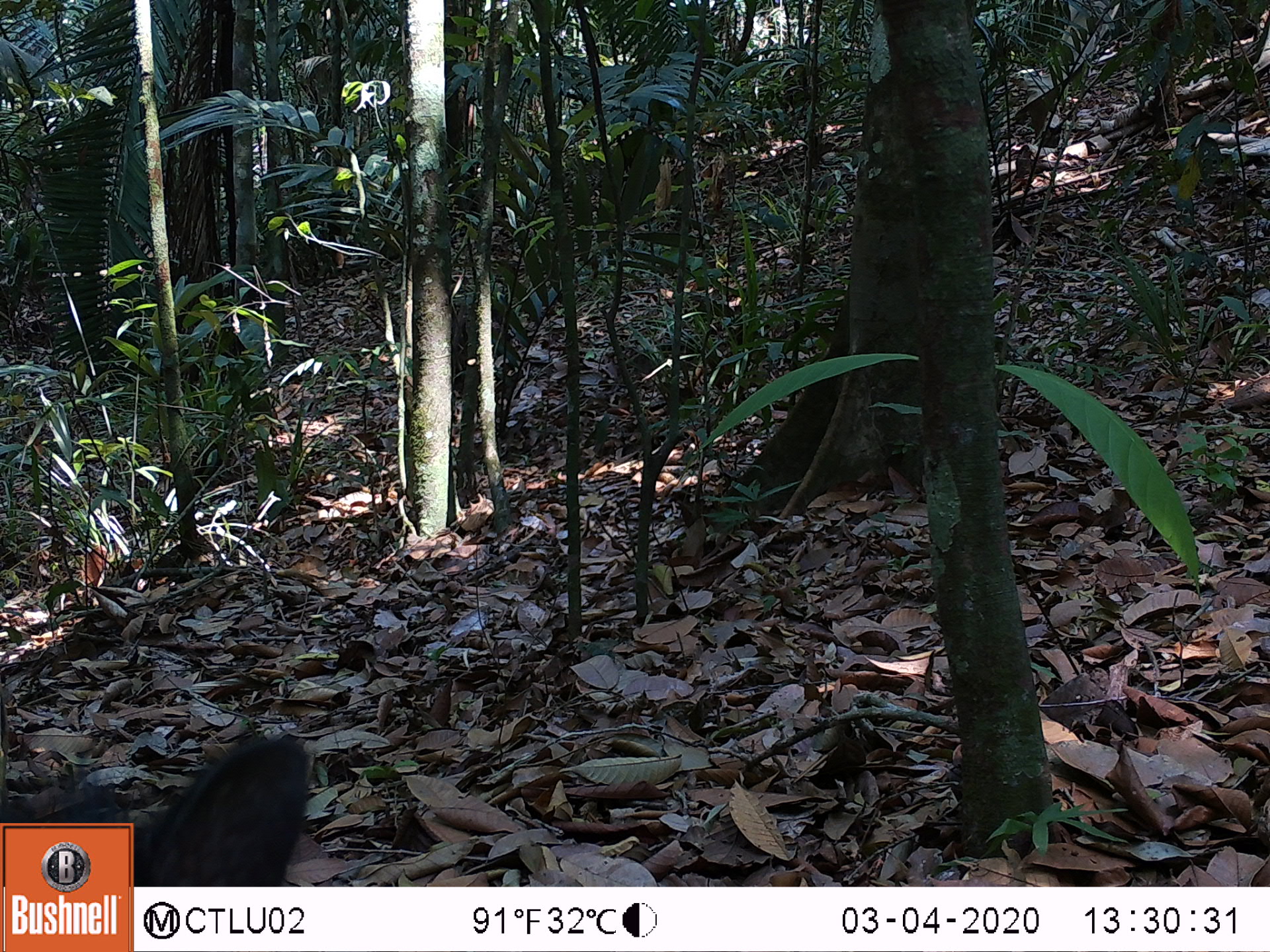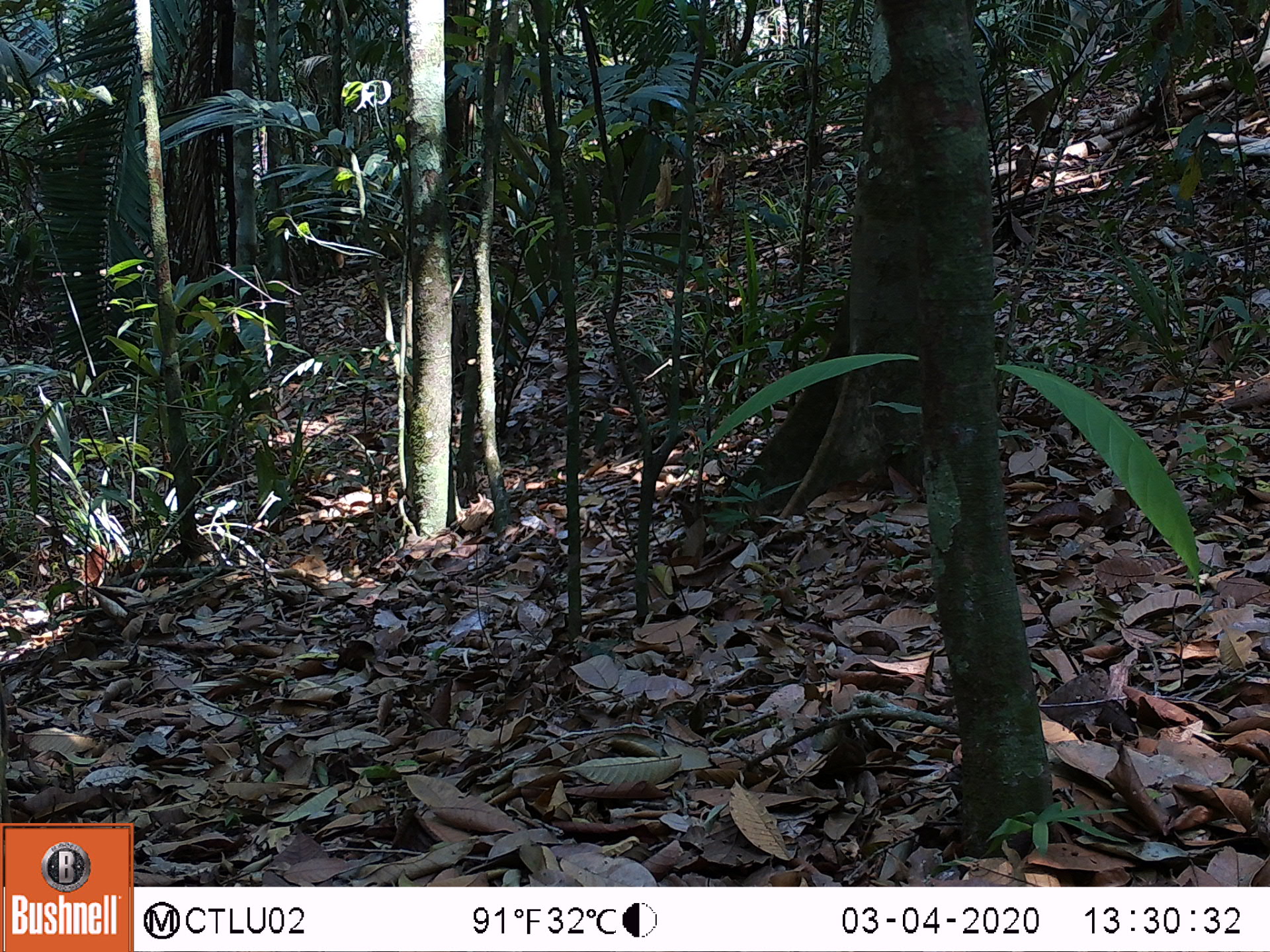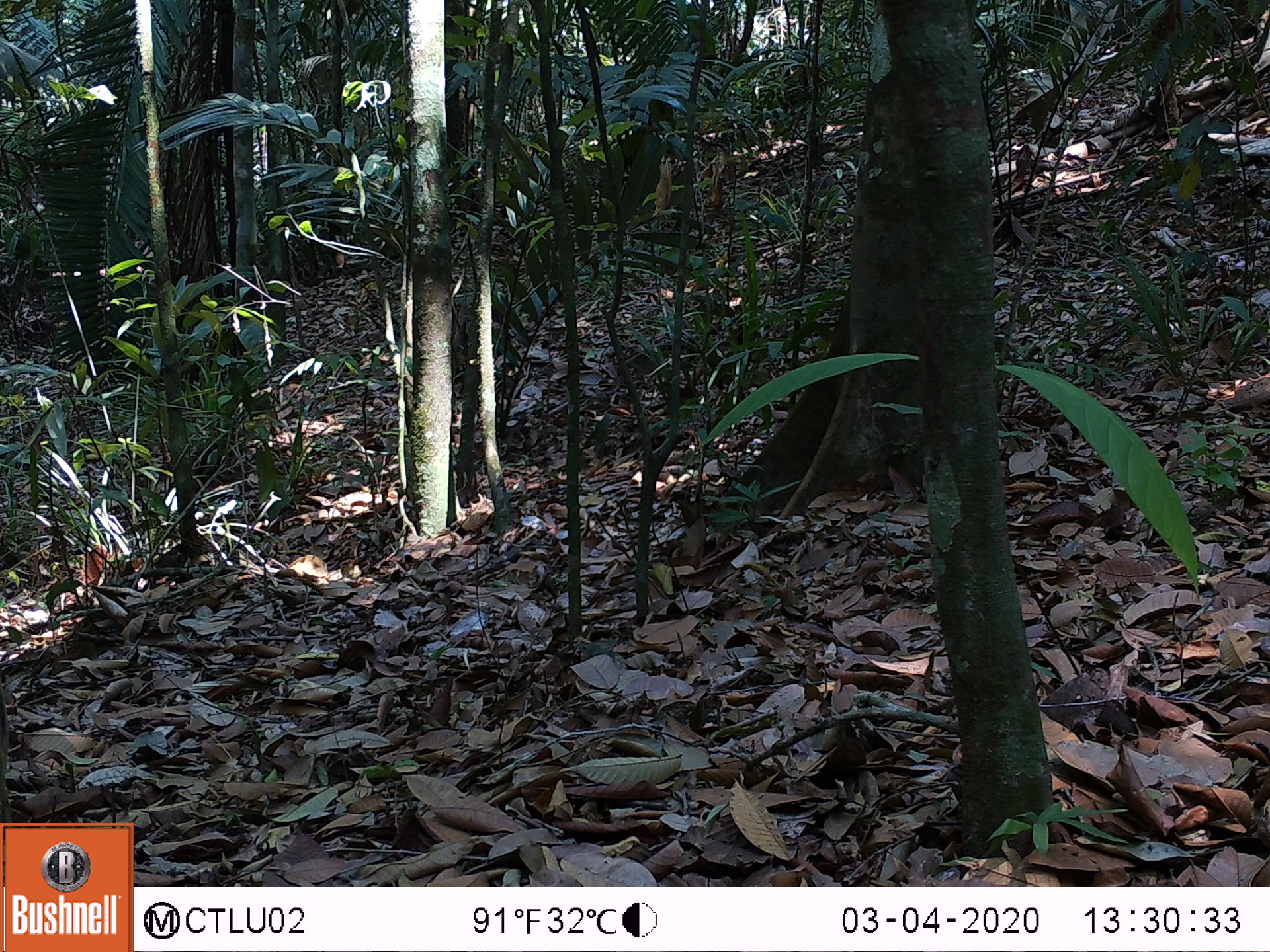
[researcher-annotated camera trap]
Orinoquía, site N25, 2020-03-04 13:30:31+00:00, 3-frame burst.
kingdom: Animalia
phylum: Chordata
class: Mammalia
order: Artiodactyla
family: Tayassuidae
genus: Pecari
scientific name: Pecari tajacu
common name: collared peccary